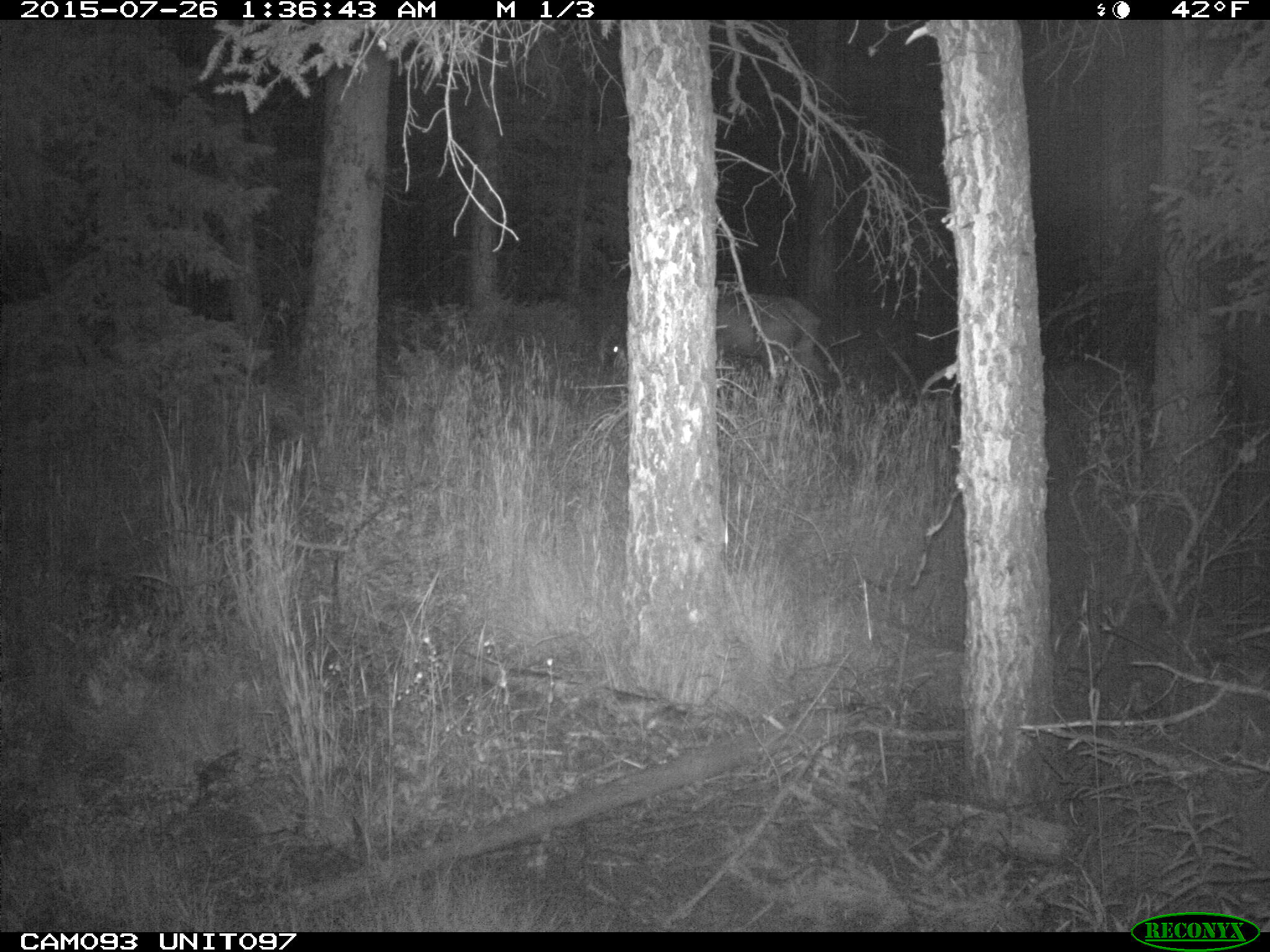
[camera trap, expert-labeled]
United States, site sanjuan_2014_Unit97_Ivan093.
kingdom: Animalia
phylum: Chordata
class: Mammalia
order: Artiodactyla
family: Cervidae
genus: Cervus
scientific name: Cervus elaphus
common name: red deer